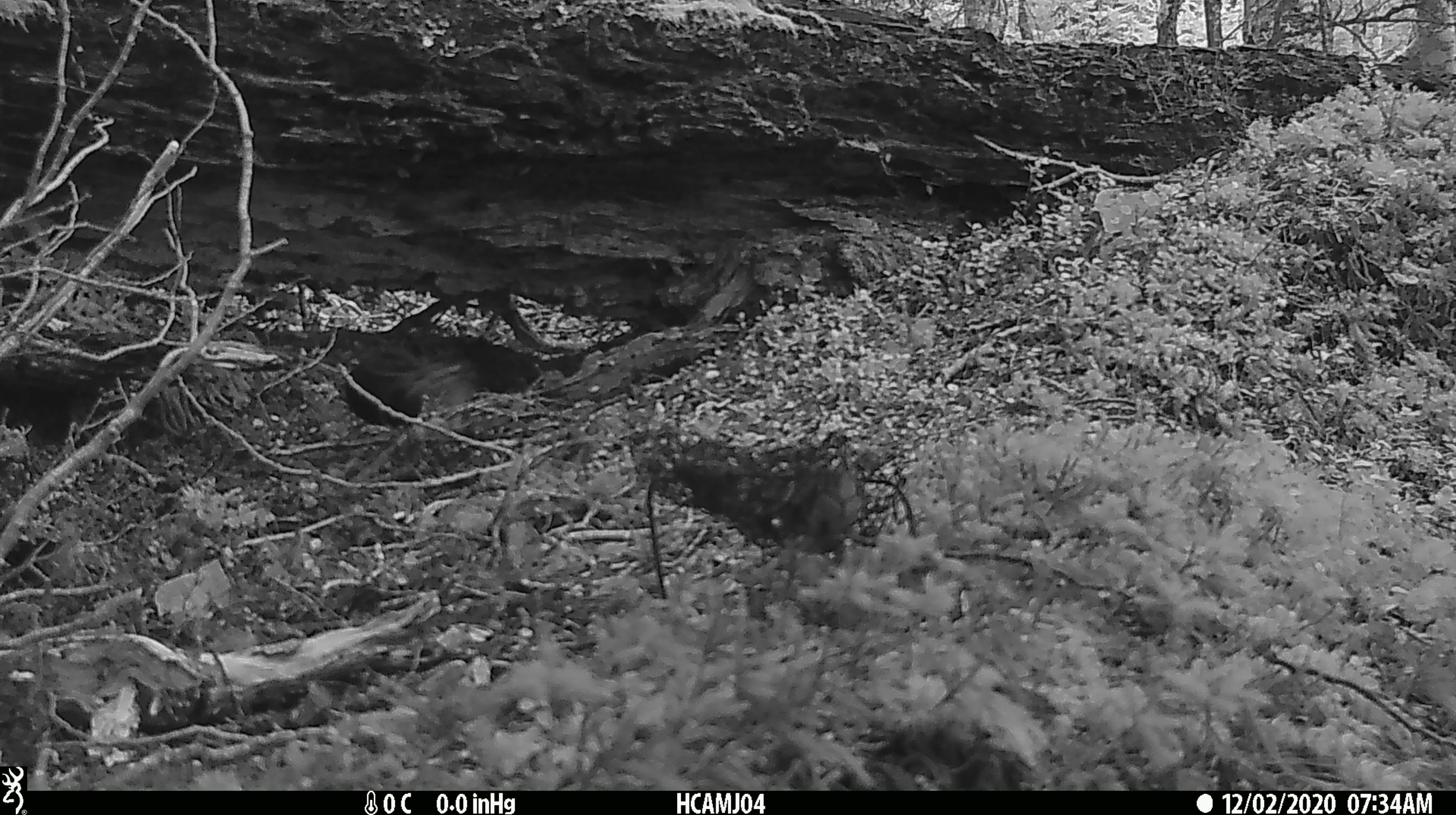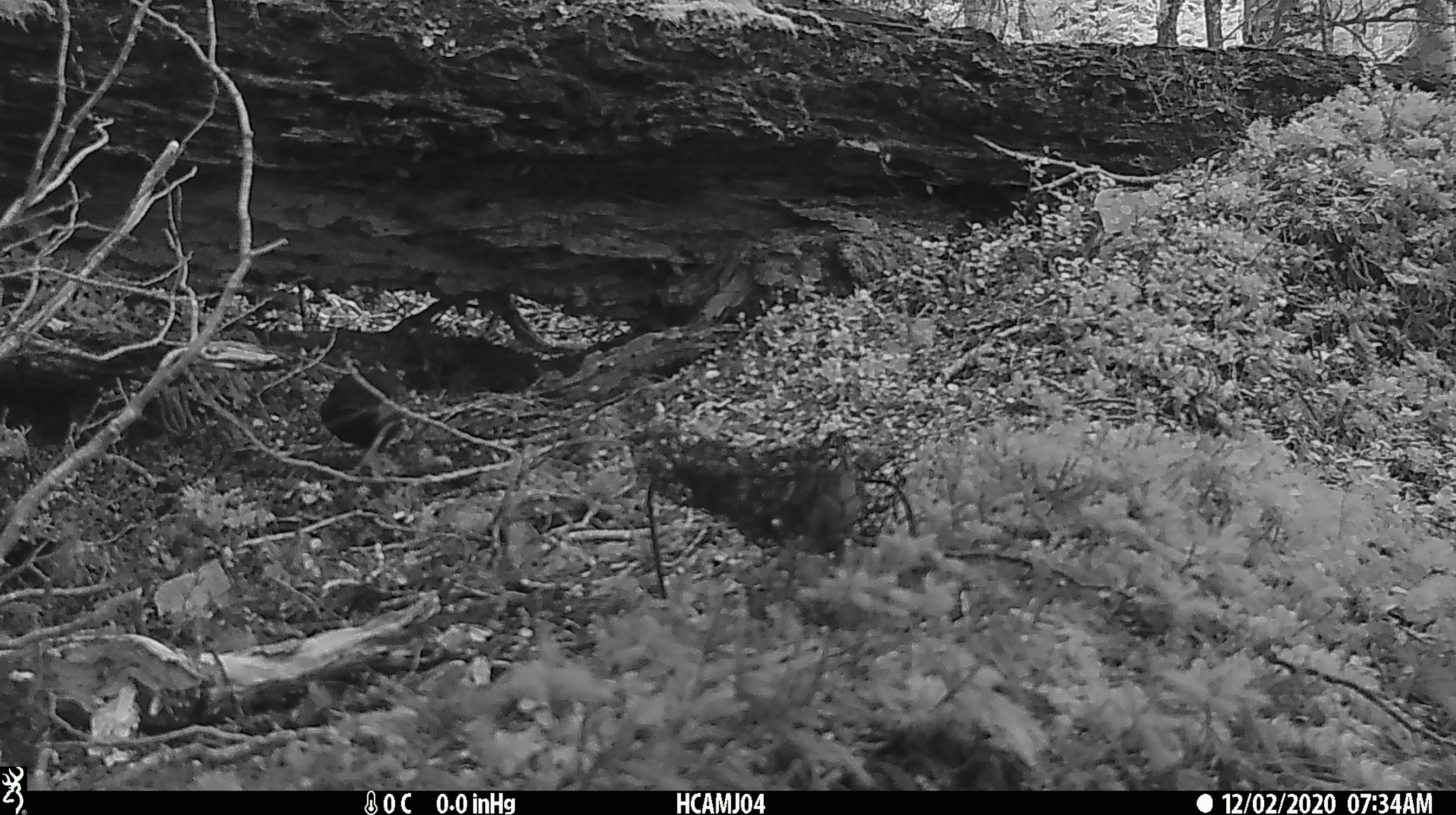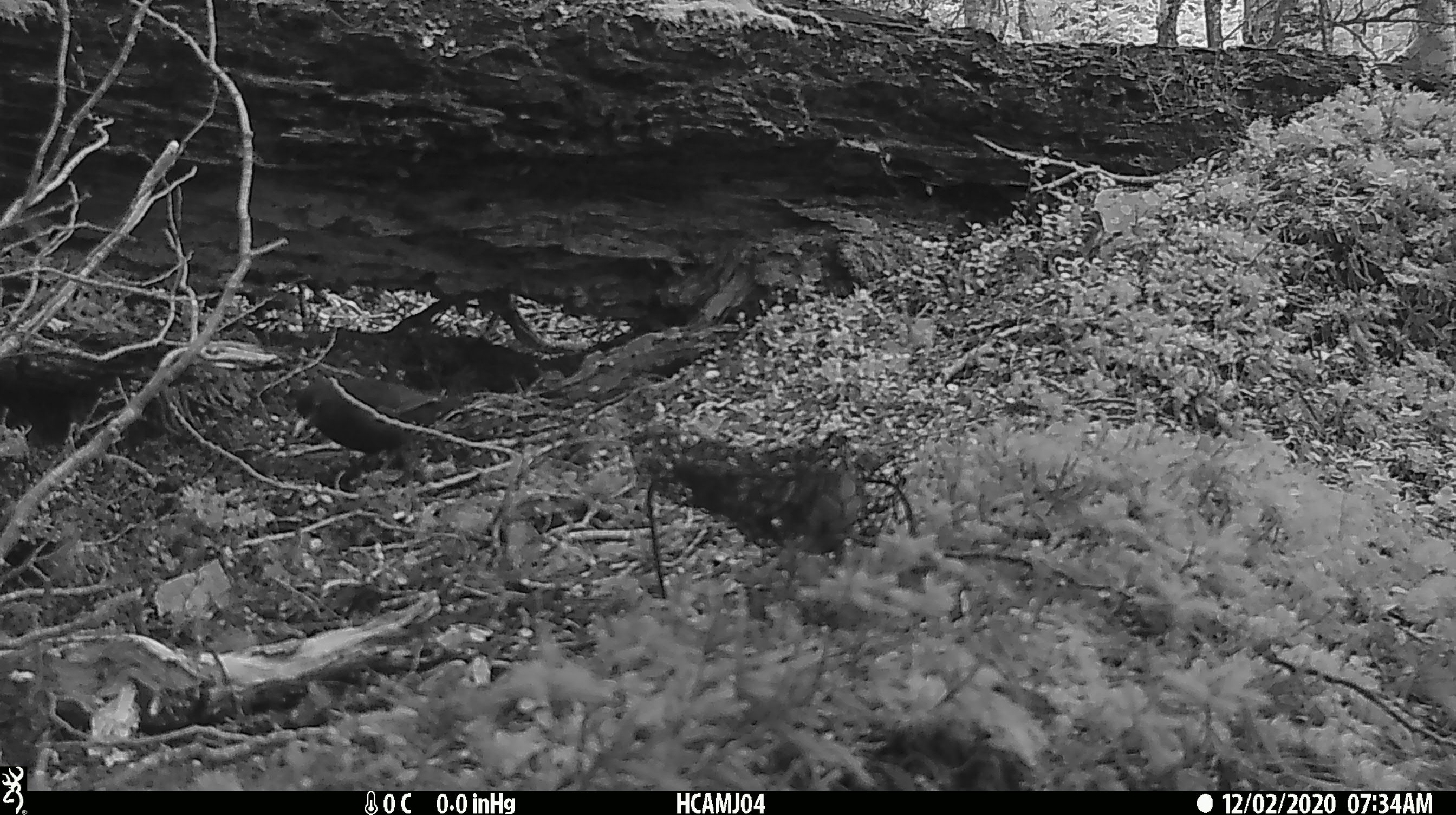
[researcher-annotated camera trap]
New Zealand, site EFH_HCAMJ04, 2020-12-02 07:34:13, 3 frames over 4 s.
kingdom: Animalia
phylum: Chordata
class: Aves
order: Passeriformes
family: Turdidae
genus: Turdus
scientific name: Turdus merula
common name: eurasian blackbird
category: blackbird